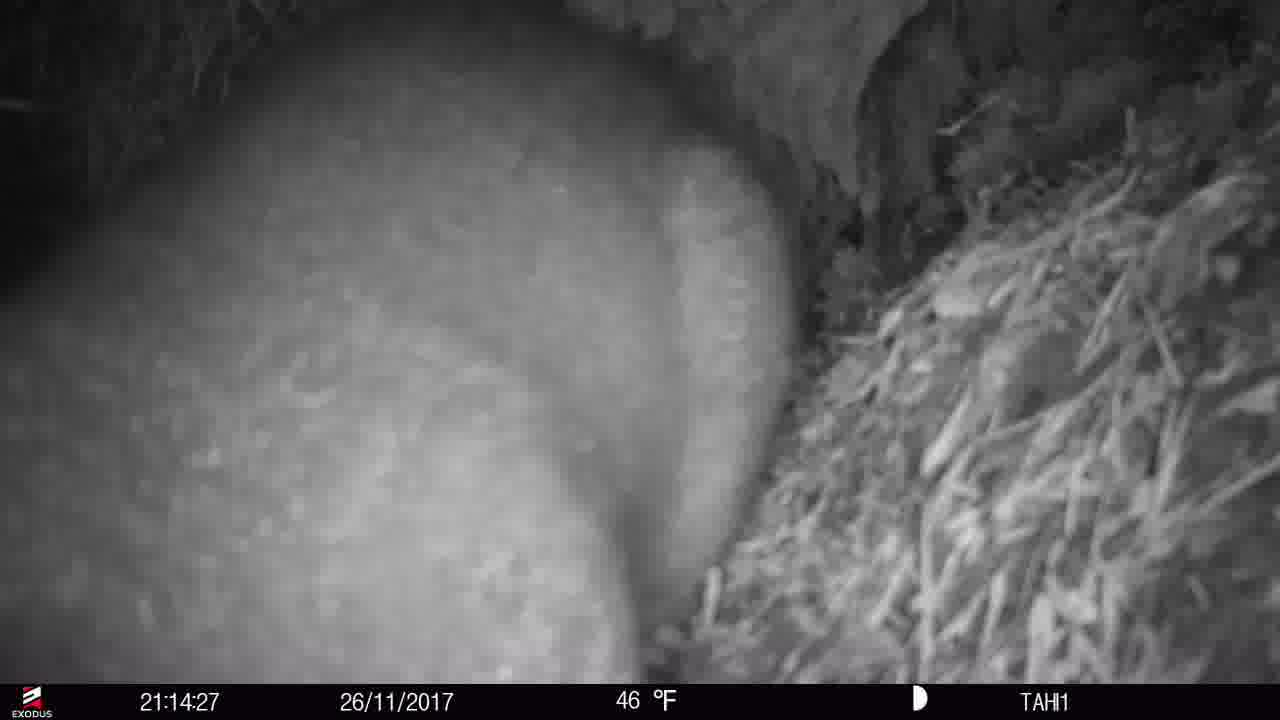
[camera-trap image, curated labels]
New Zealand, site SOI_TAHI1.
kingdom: Animalia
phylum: Chordata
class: Mammalia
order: Diprotodontia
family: Phalangeridae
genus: Trichosurus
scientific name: Trichosurus vulpecula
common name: common brushtail possum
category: possum